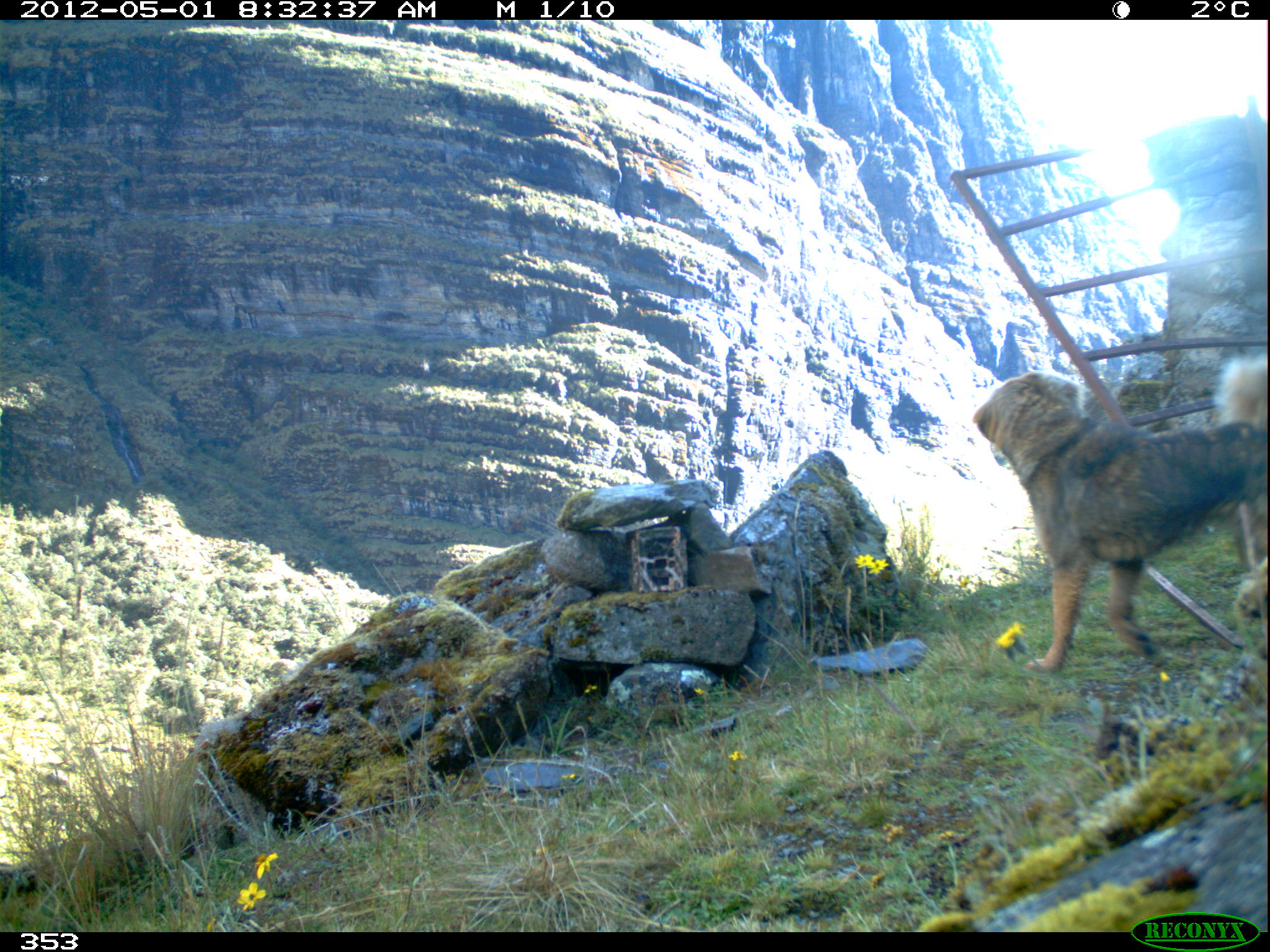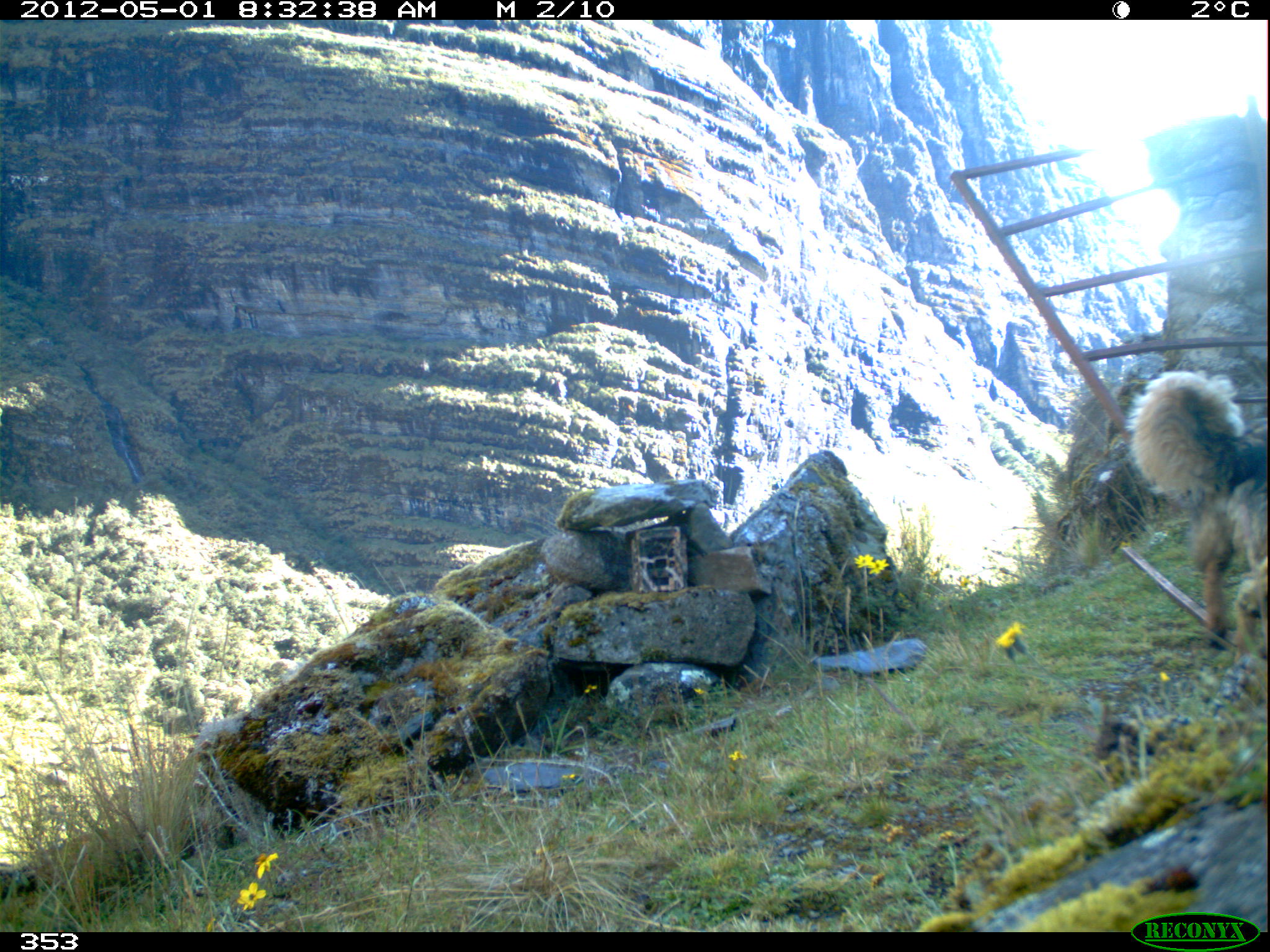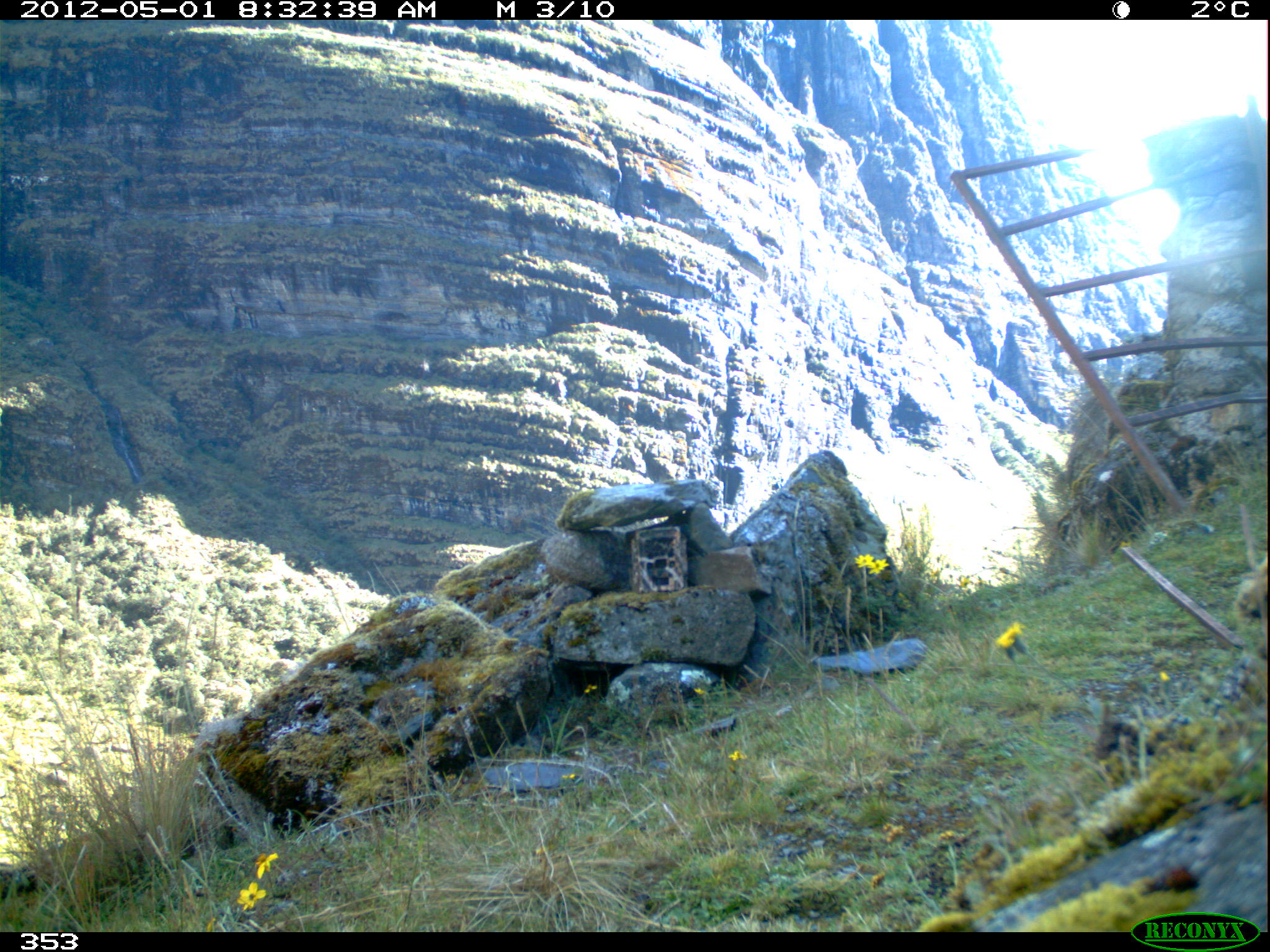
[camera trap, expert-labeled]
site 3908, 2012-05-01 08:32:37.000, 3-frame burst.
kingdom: Animalia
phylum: Chordata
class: Mammalia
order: Carnivora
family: Canidae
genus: Canis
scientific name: Canis familiaris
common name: domestic dog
Canis familiaris (domestic dog).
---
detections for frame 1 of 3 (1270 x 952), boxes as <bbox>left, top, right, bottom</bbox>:
canis familiaris: <bbox>972, 352, 1270, 674</bbox>